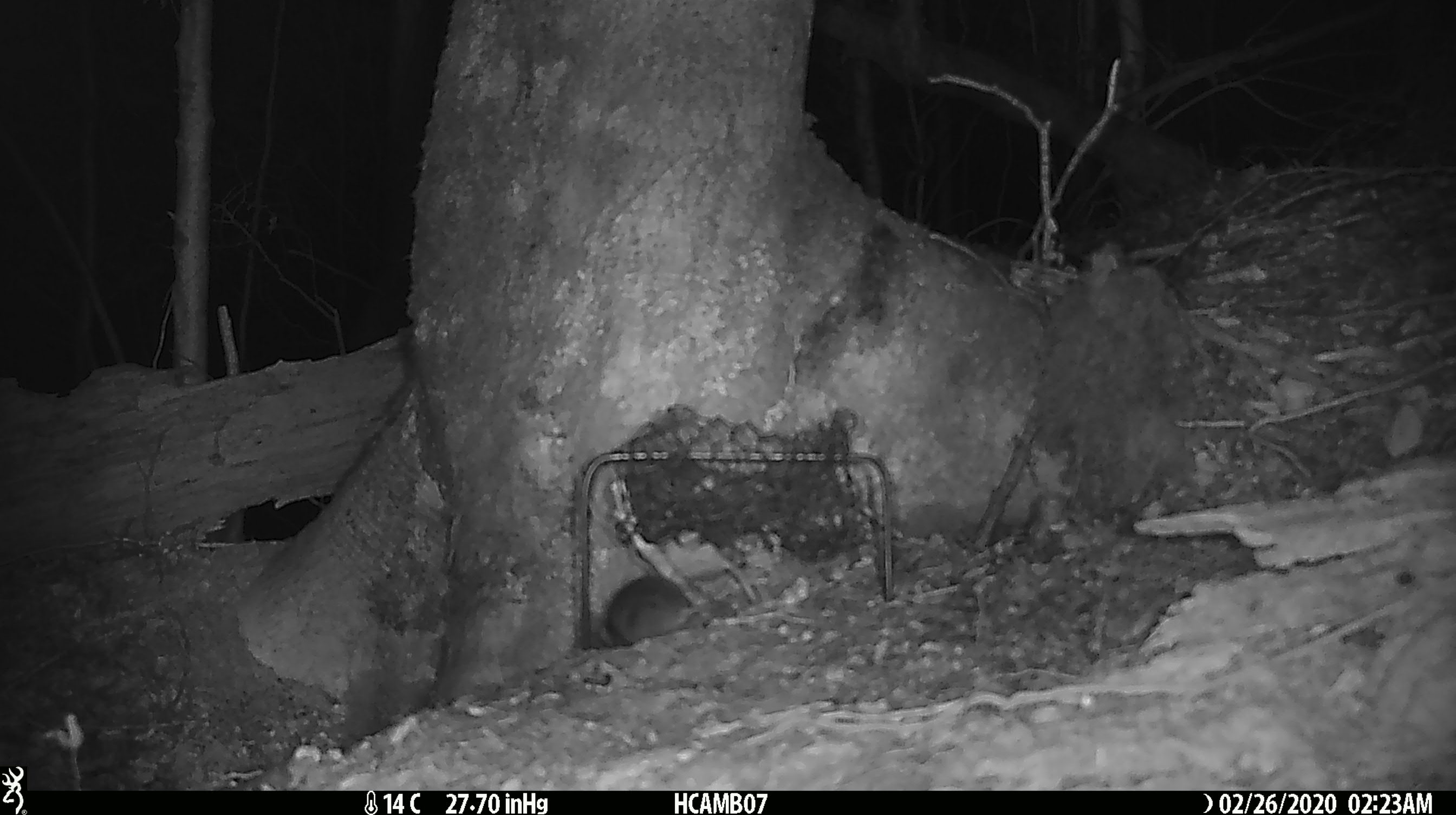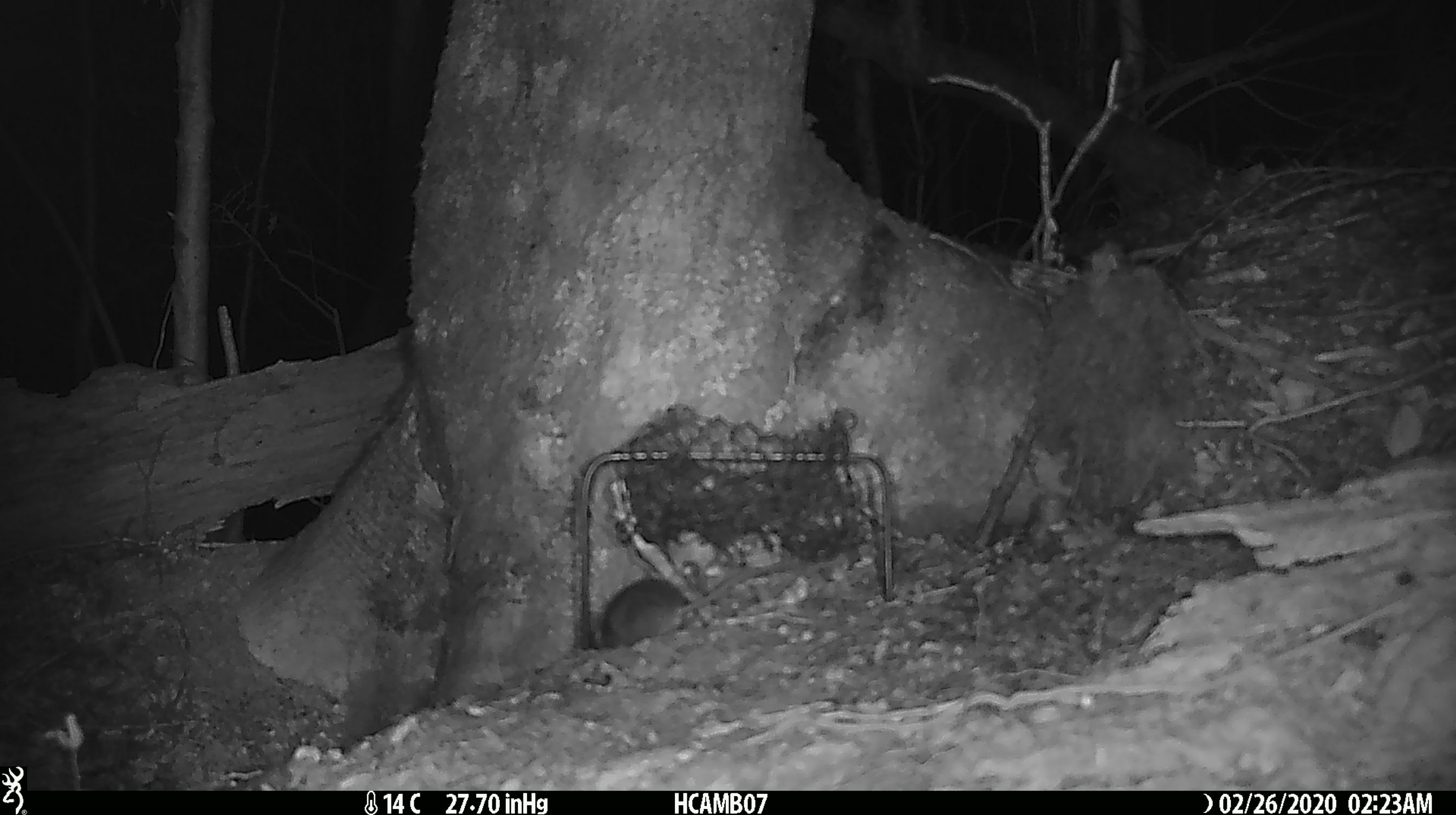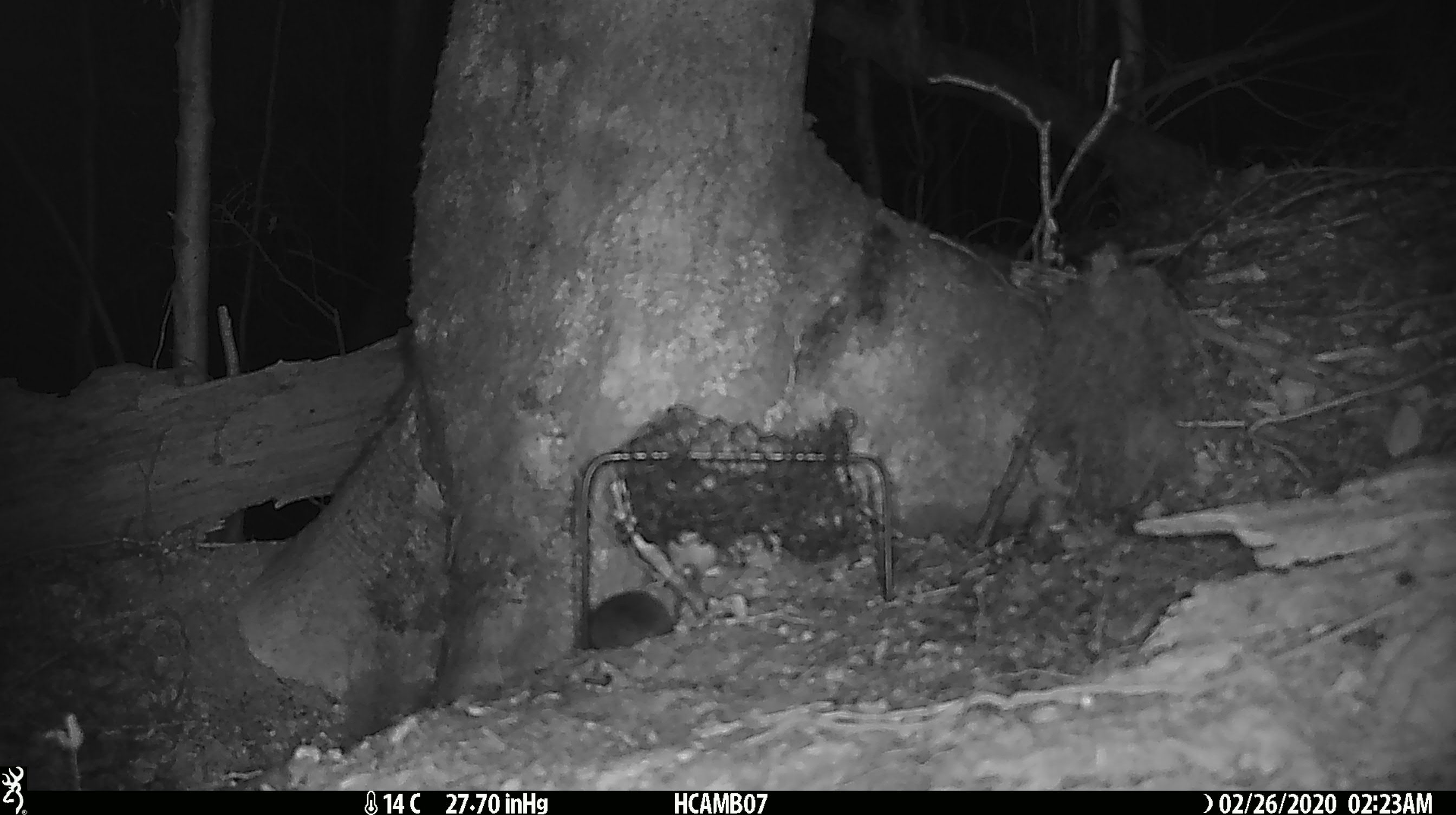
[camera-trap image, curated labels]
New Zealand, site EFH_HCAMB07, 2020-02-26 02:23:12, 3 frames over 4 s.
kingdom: Animalia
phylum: Chordata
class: Mammalia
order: Rodentia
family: Muridae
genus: Mus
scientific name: Mus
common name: mouse